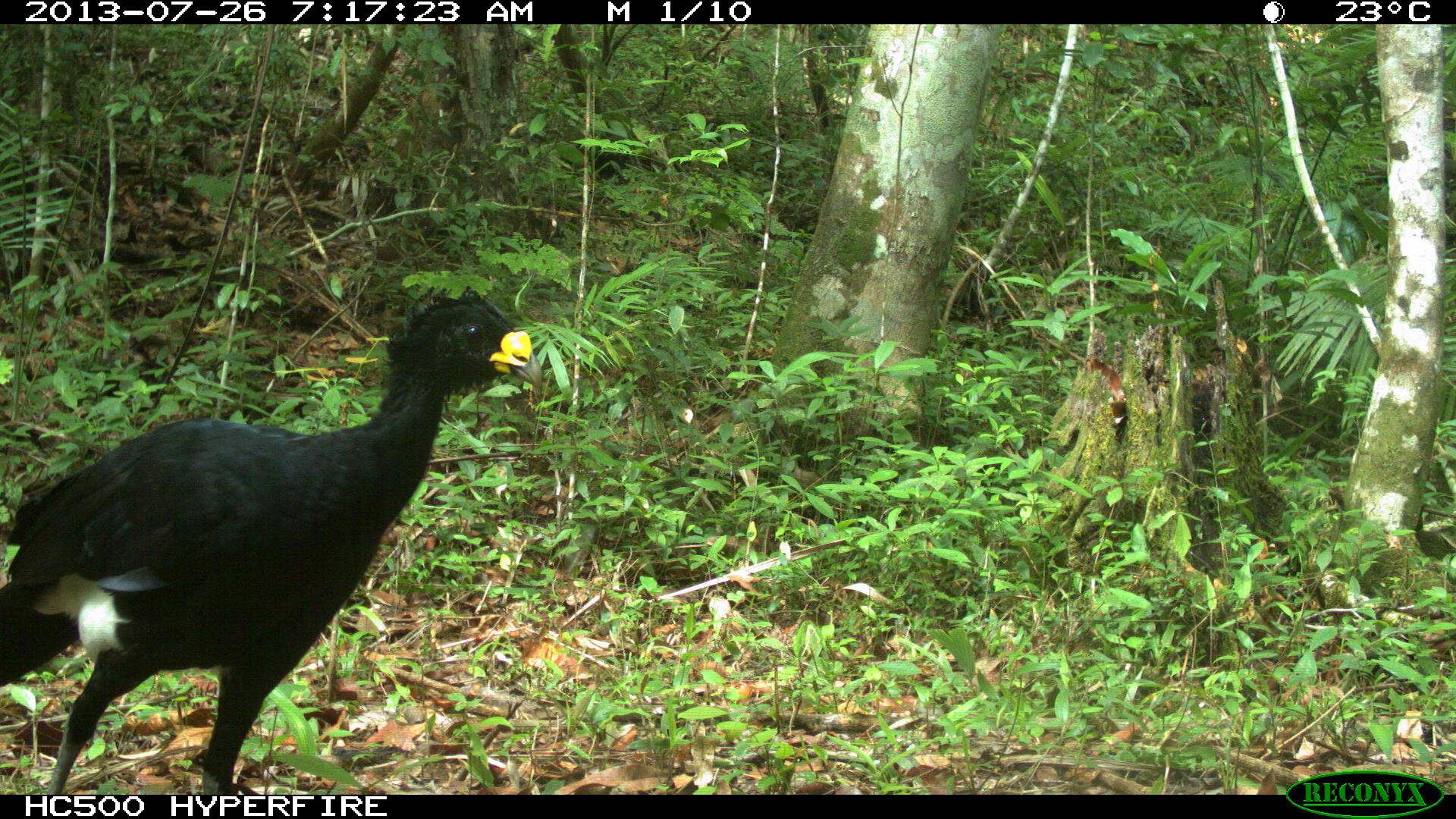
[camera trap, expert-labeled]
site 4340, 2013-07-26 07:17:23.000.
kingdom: Animalia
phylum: Chordata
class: Aves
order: Galliformes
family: Cracidae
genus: Crax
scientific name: Crax rubra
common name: great curassow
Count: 1.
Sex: male.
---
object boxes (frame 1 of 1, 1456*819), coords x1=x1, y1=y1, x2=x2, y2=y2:
crax rubra: x1=0, y1=282, x2=543, y2=786